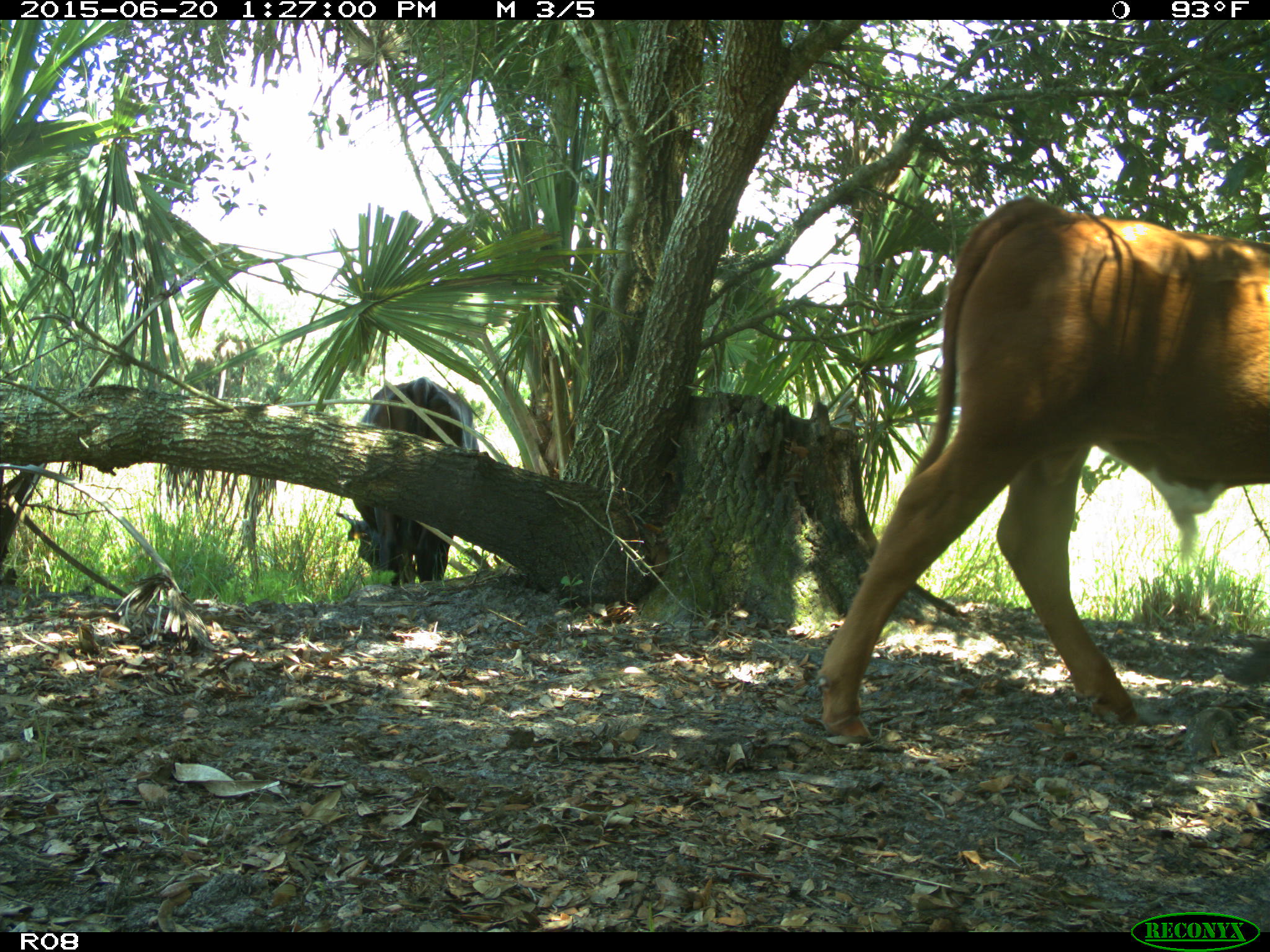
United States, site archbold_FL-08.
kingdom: Animalia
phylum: Chordata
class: Mammalia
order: Artiodactyla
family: Bovidae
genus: Bos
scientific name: Bos taurus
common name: domestic cow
Bos taurus (domestic cow).